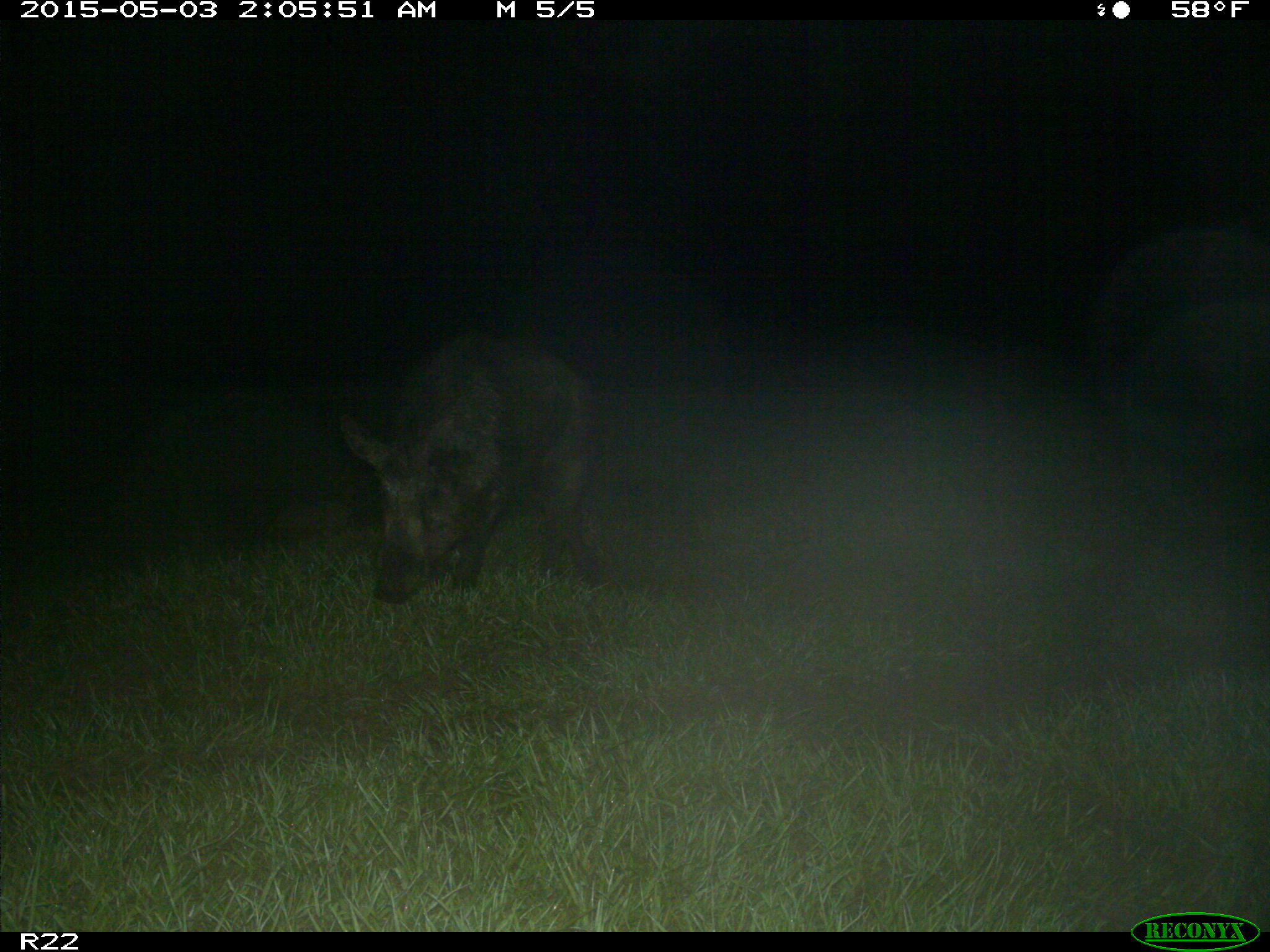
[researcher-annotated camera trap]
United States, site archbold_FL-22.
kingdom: Animalia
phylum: Chordata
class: Mammalia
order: Artiodactyla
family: Suidae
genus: Sus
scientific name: Sus scrofa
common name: wild boar